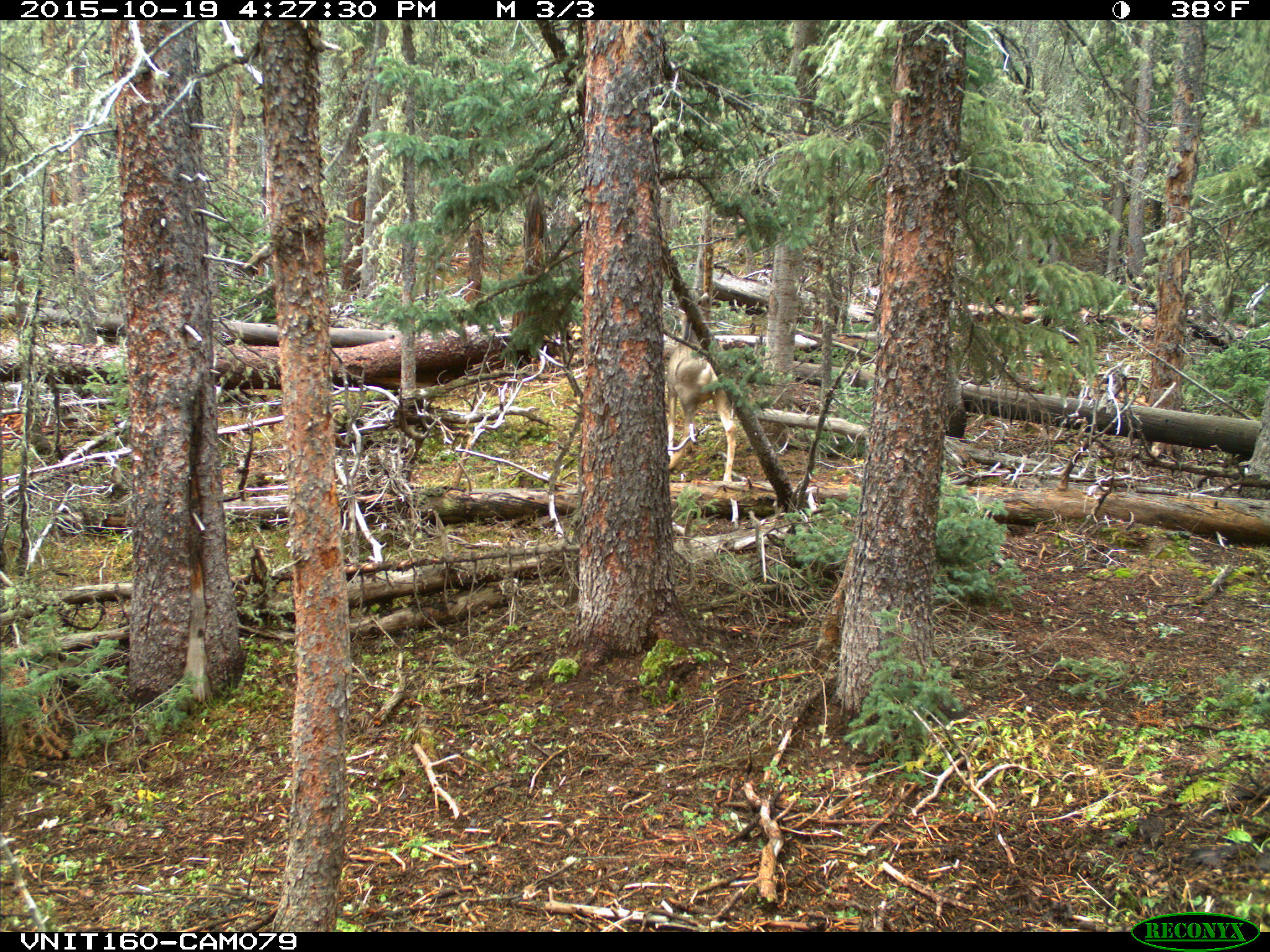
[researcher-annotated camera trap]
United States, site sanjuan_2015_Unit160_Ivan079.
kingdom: Animalia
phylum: Chordata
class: Mammalia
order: Artiodactyla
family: Cervidae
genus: Odocoileus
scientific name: Odocoileus hemionus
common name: mule deer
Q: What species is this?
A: Odocoileus hemionus (mule deer).